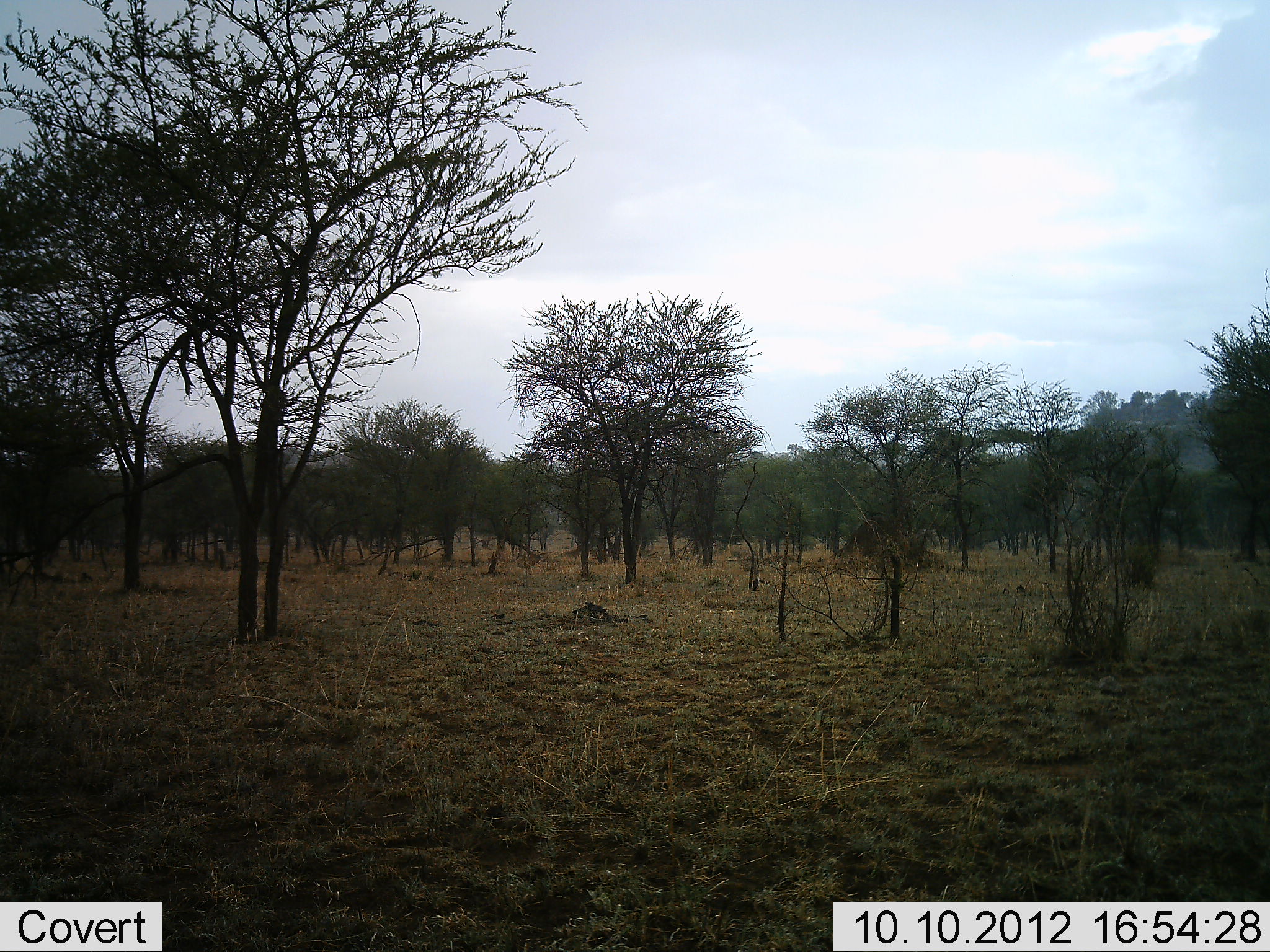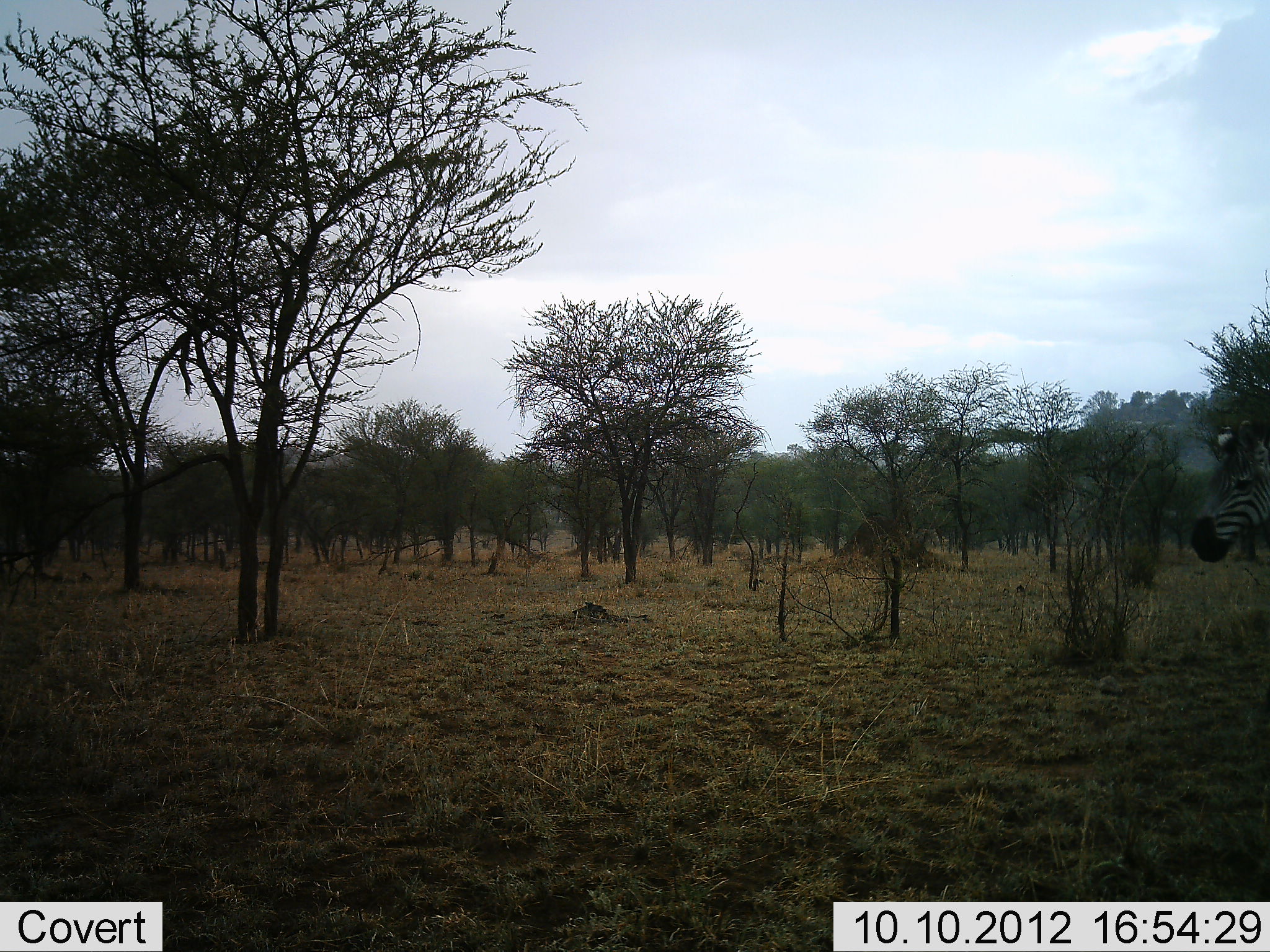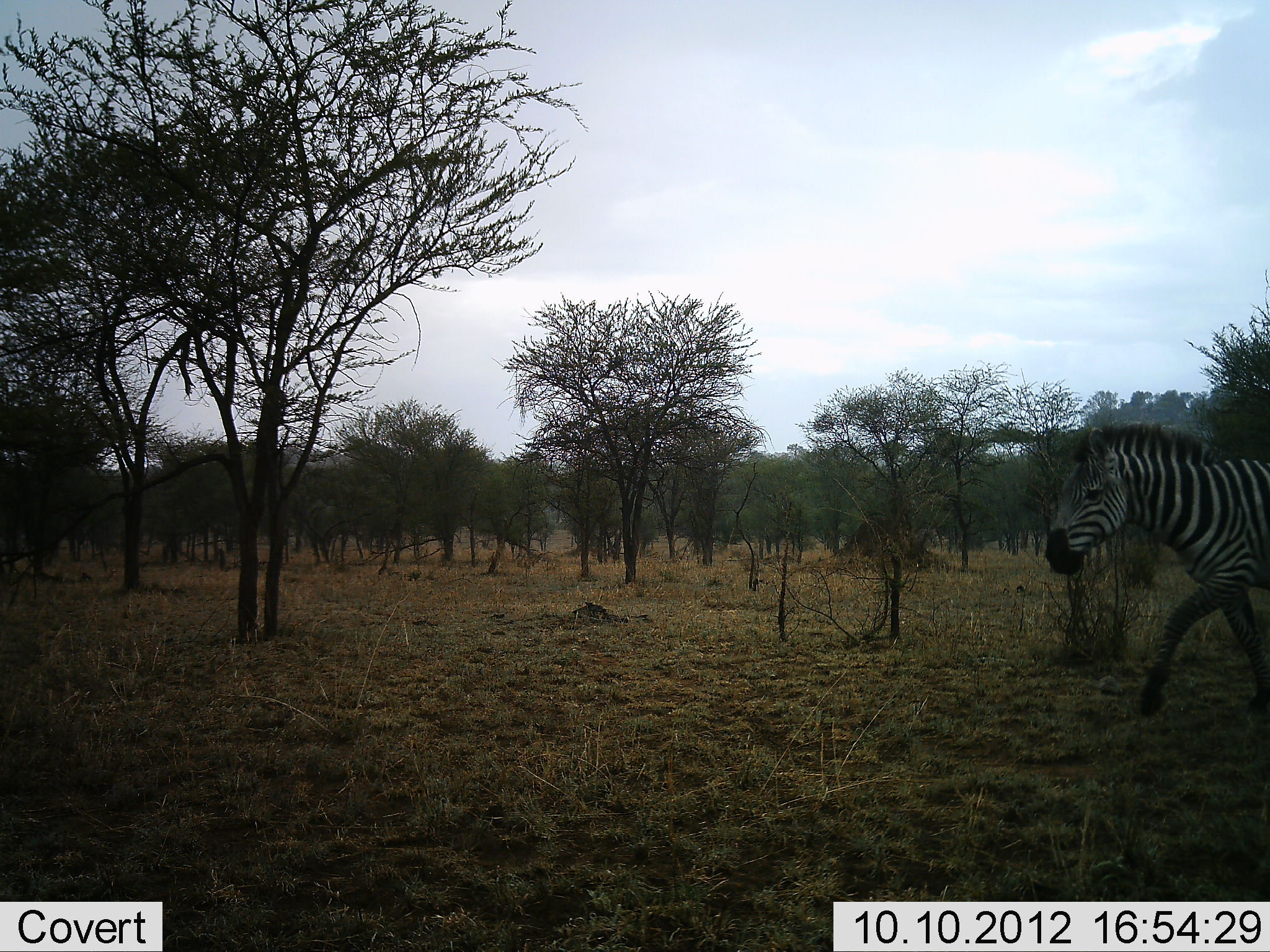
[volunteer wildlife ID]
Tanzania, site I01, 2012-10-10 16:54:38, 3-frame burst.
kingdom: Animalia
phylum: Chordata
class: Mammalia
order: Perissodactyla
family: Equidae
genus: Equus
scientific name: Equus quagga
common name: plains zebra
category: zebra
Zebra (plains zebra) (Equus quagga), count 1. Behavior (volunteer vote fractions): standing 0%, resting 0%, moving 100%, interacting 0%. Young present (vote fraction): 0%. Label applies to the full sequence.